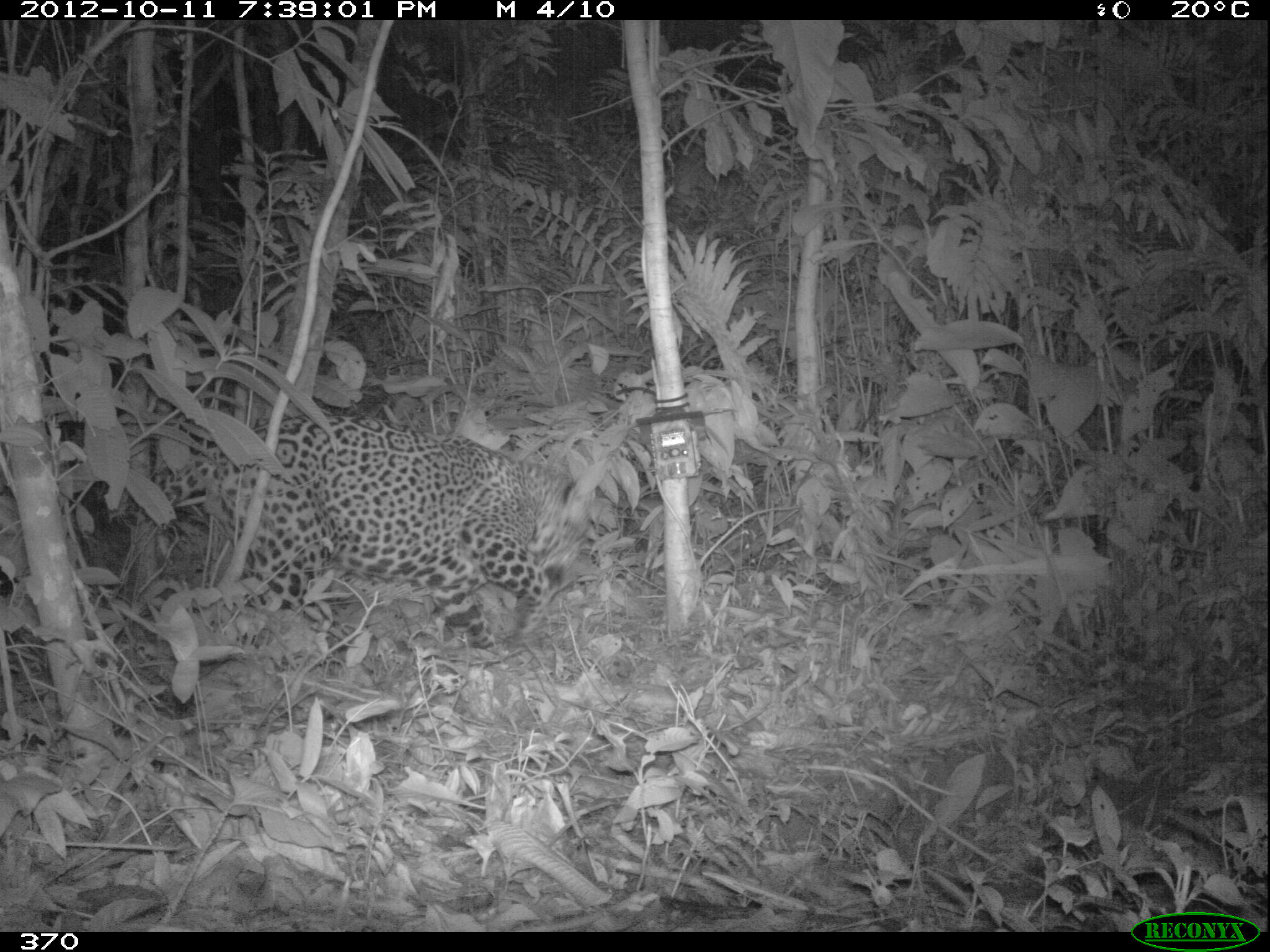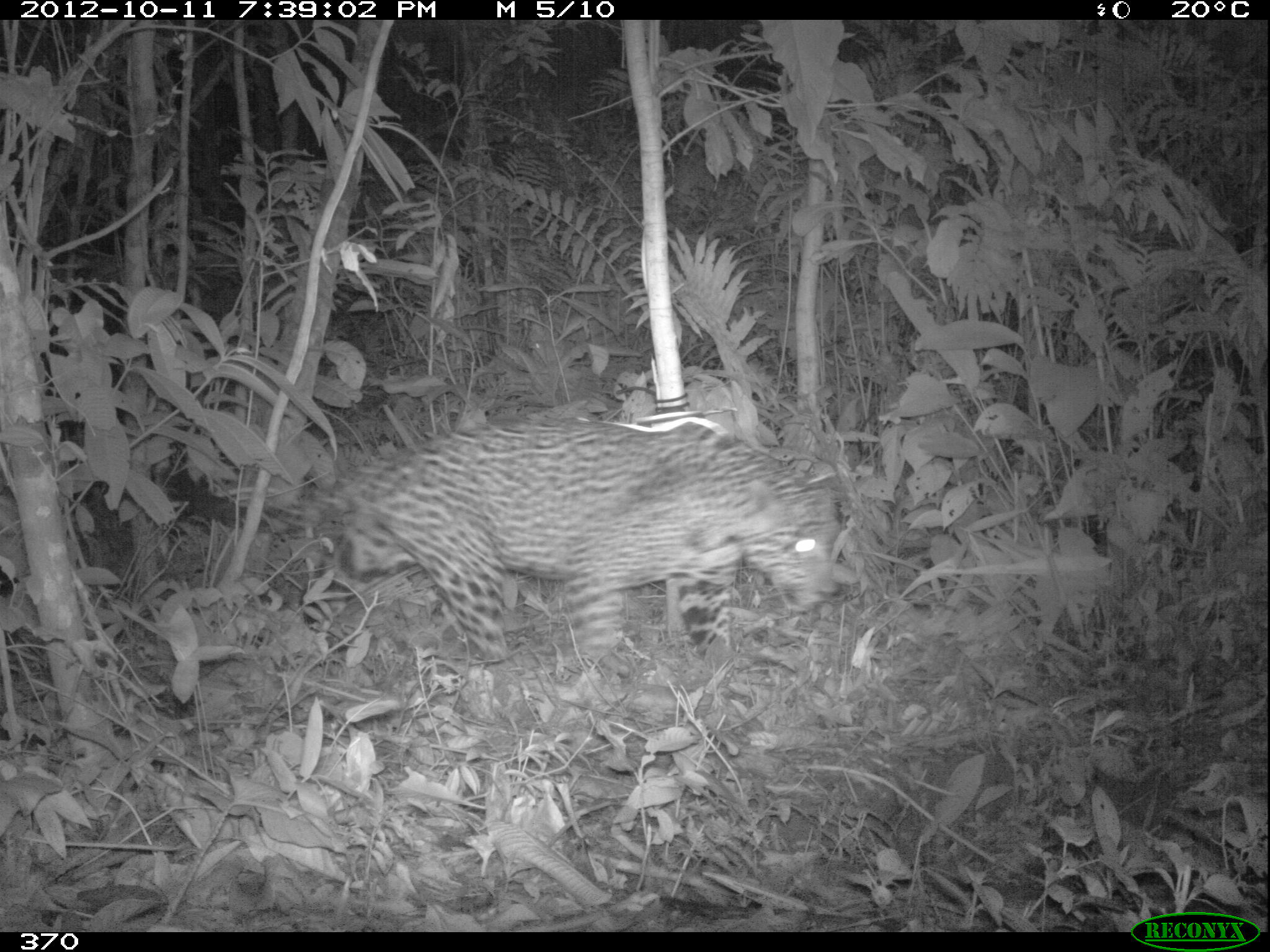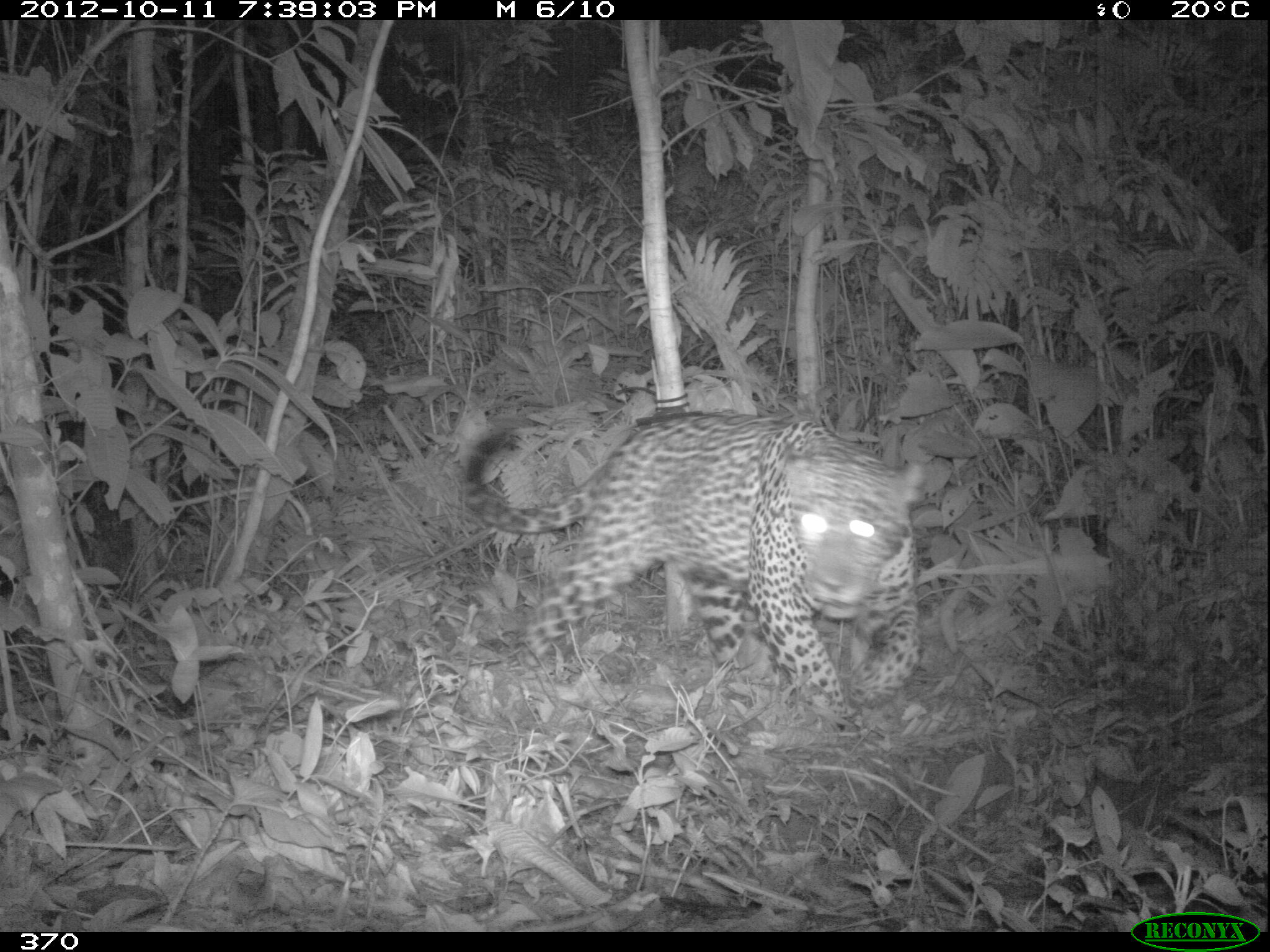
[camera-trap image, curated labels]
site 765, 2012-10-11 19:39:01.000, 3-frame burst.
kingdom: Animalia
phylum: Chordata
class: Mammalia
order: Carnivora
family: Felidae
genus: Panthera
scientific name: Panthera onca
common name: jaguar